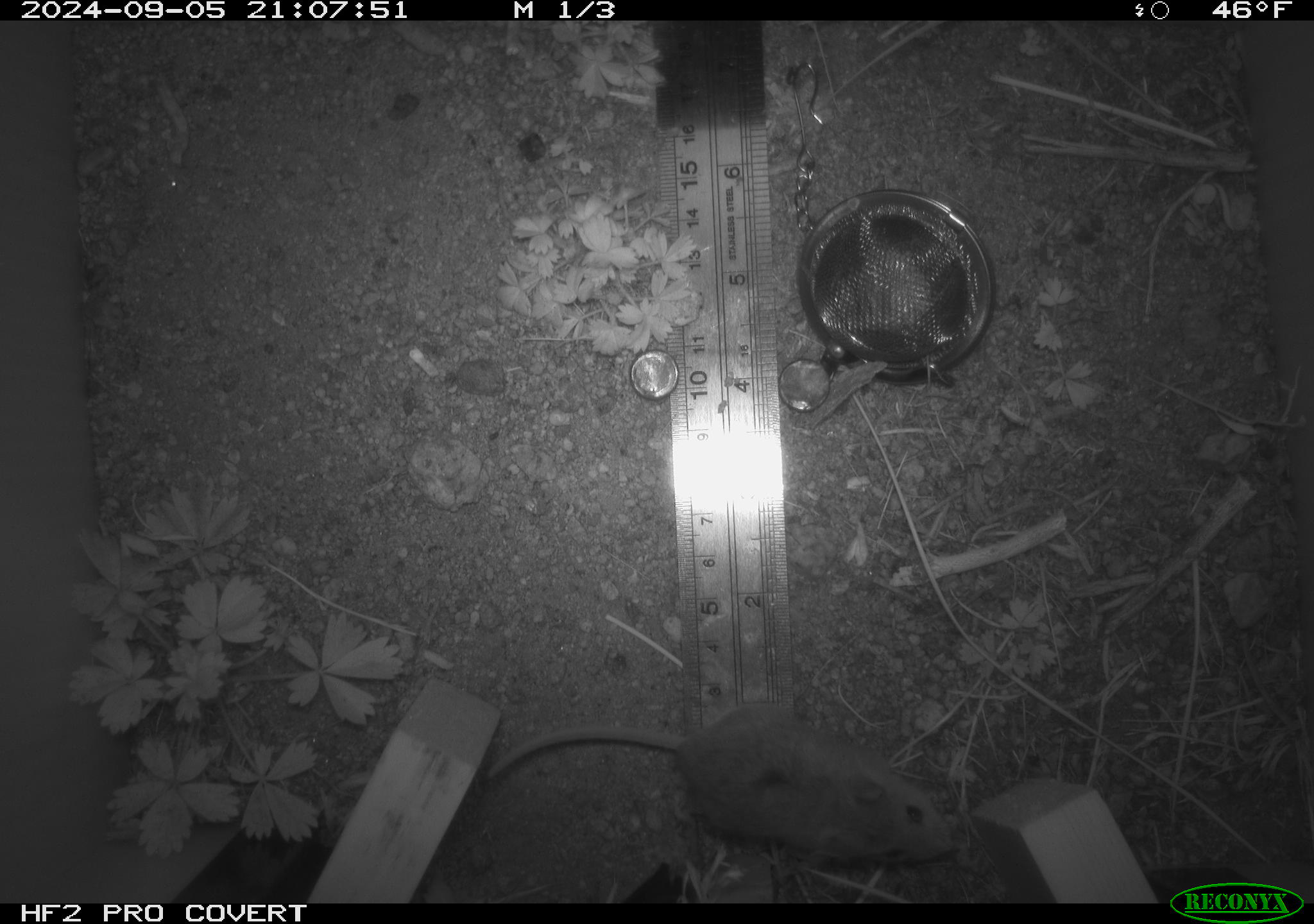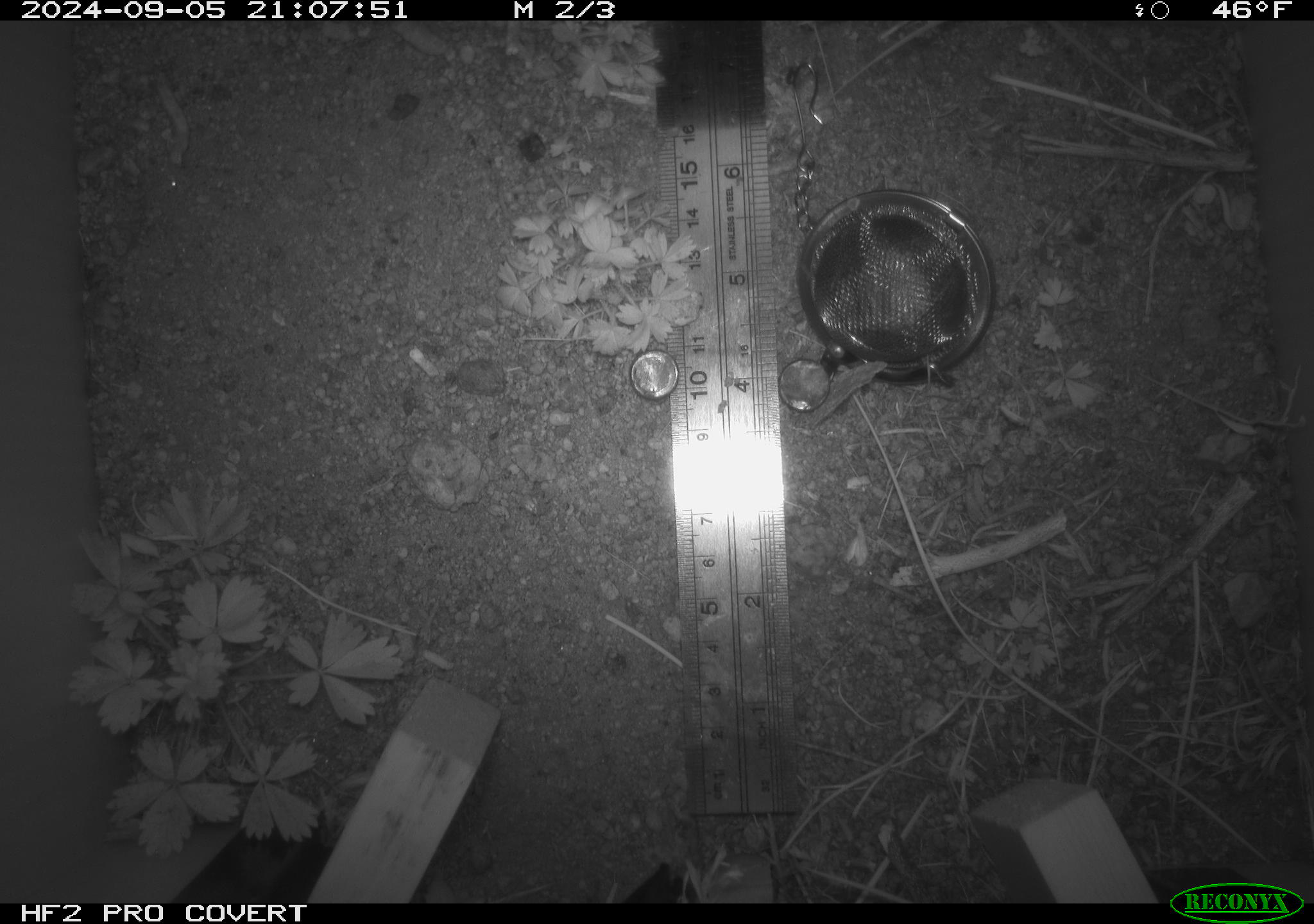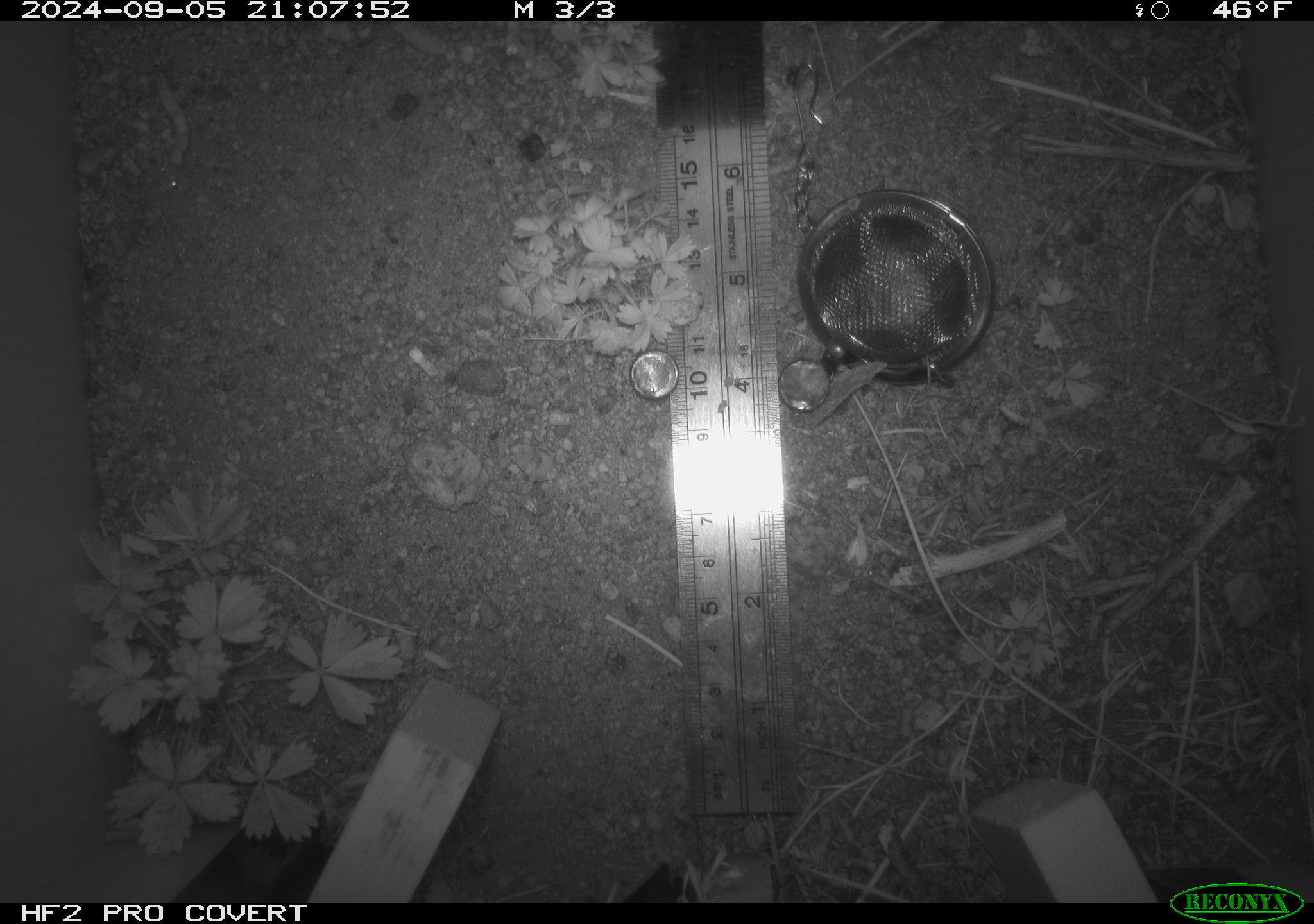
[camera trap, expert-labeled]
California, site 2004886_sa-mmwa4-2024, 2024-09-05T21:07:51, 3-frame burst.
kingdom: Animalia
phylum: Chordata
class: Mammalia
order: Rodentia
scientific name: Rodentia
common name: mouse species